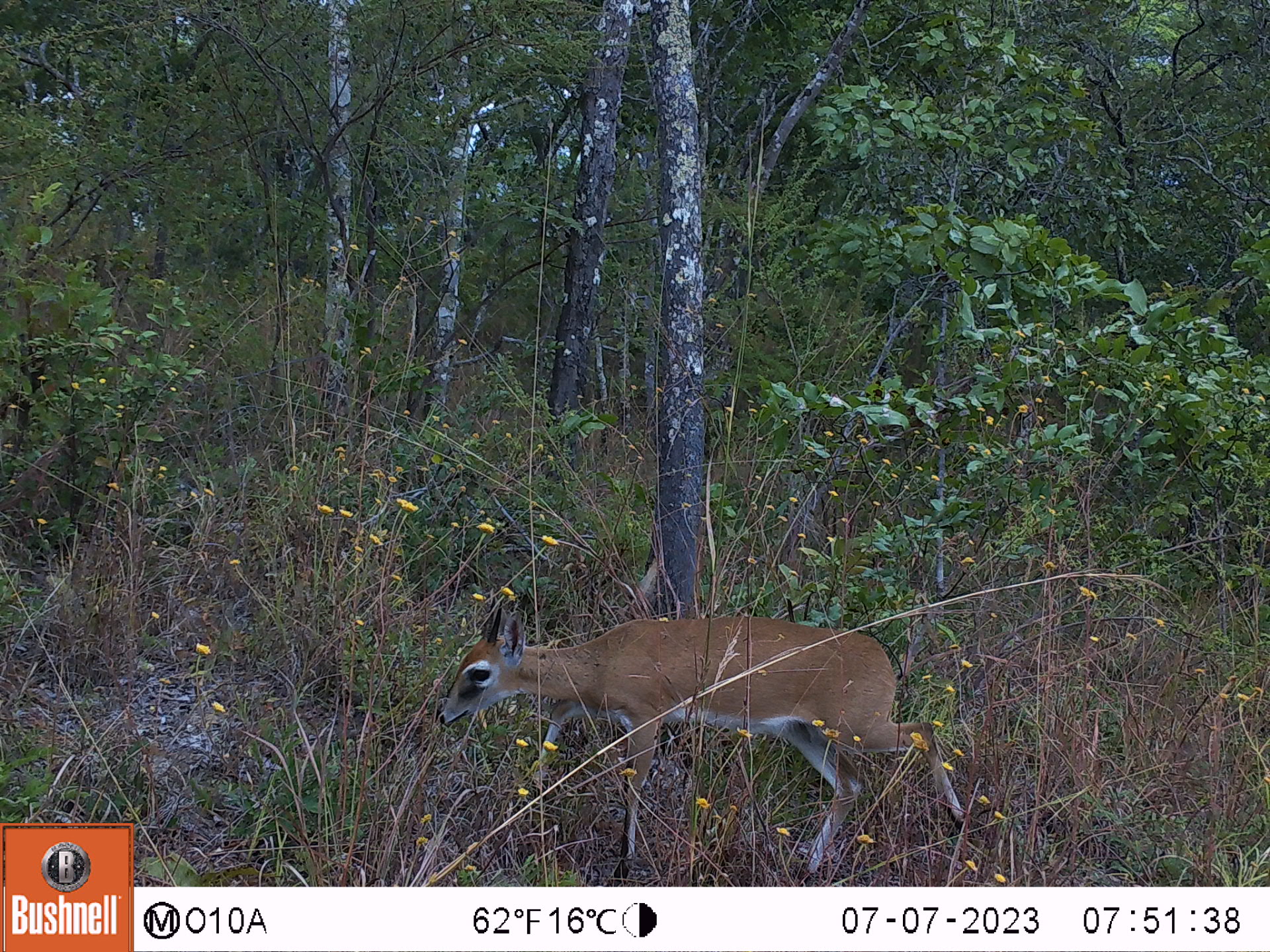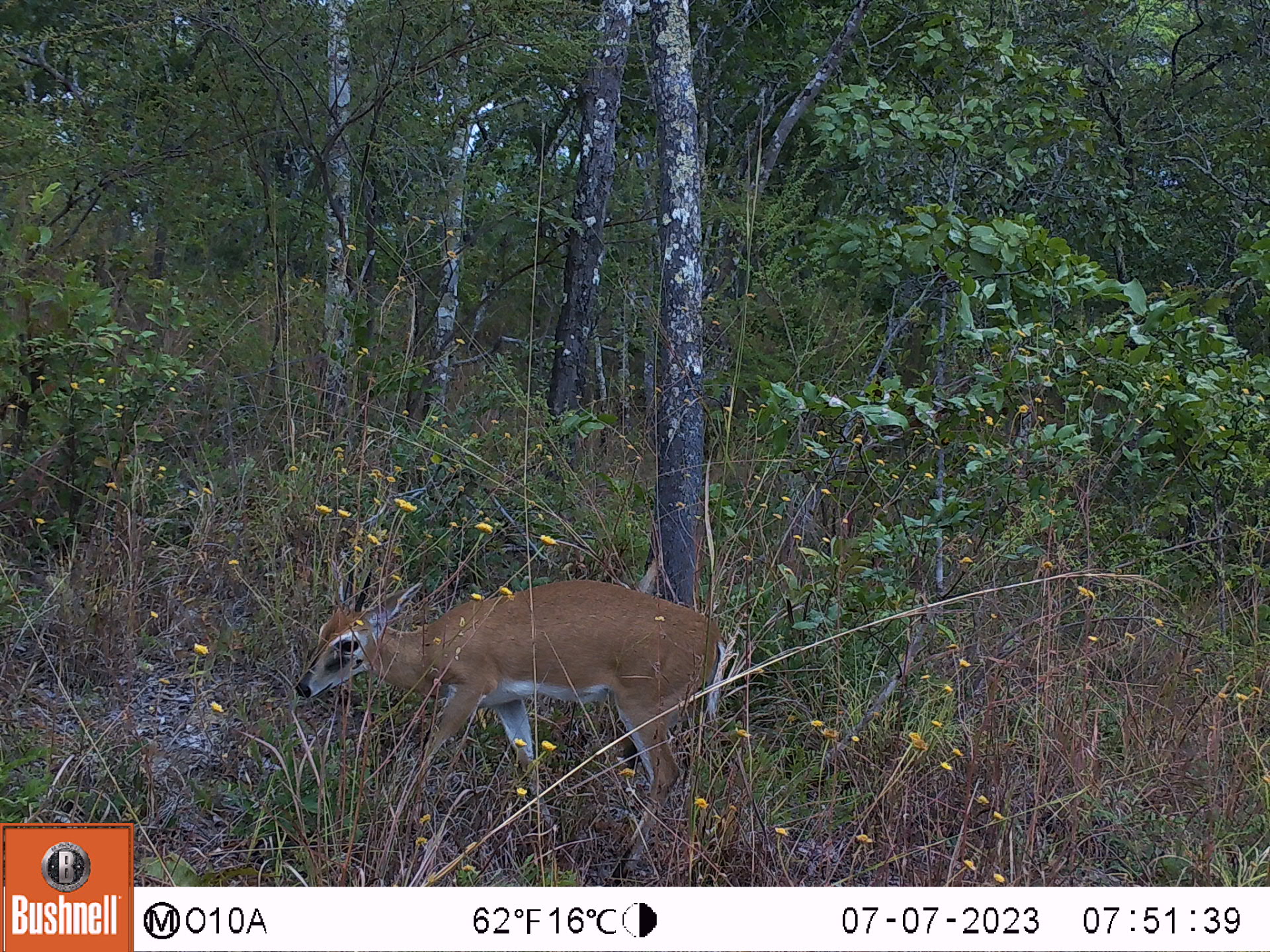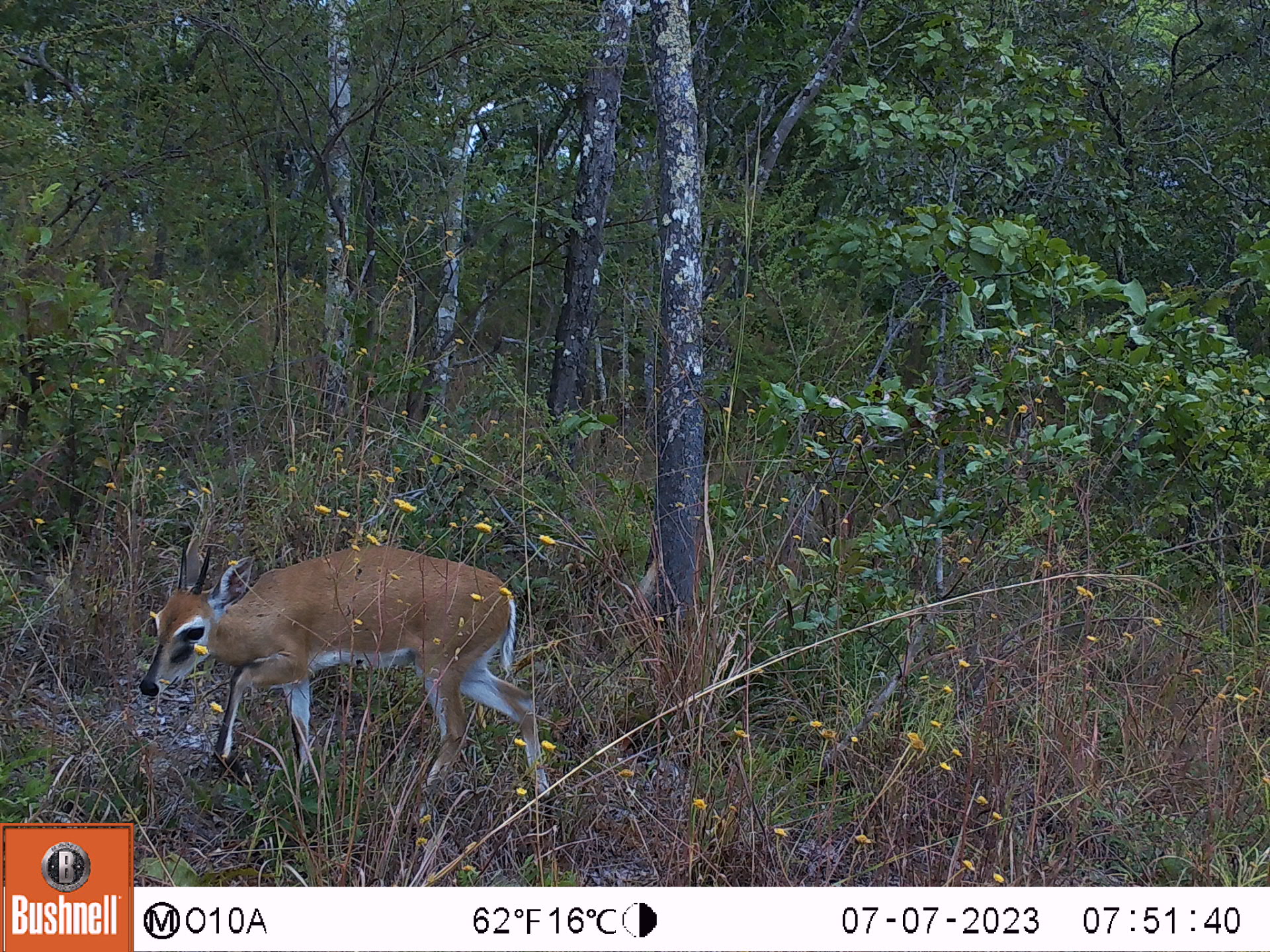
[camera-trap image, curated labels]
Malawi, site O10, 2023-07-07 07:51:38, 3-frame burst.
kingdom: Animalia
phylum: Chordata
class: Mammalia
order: Artiodactyla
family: Bovidae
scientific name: Antilopinae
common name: small antelope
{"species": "small antelope (Antilopinae)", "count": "1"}